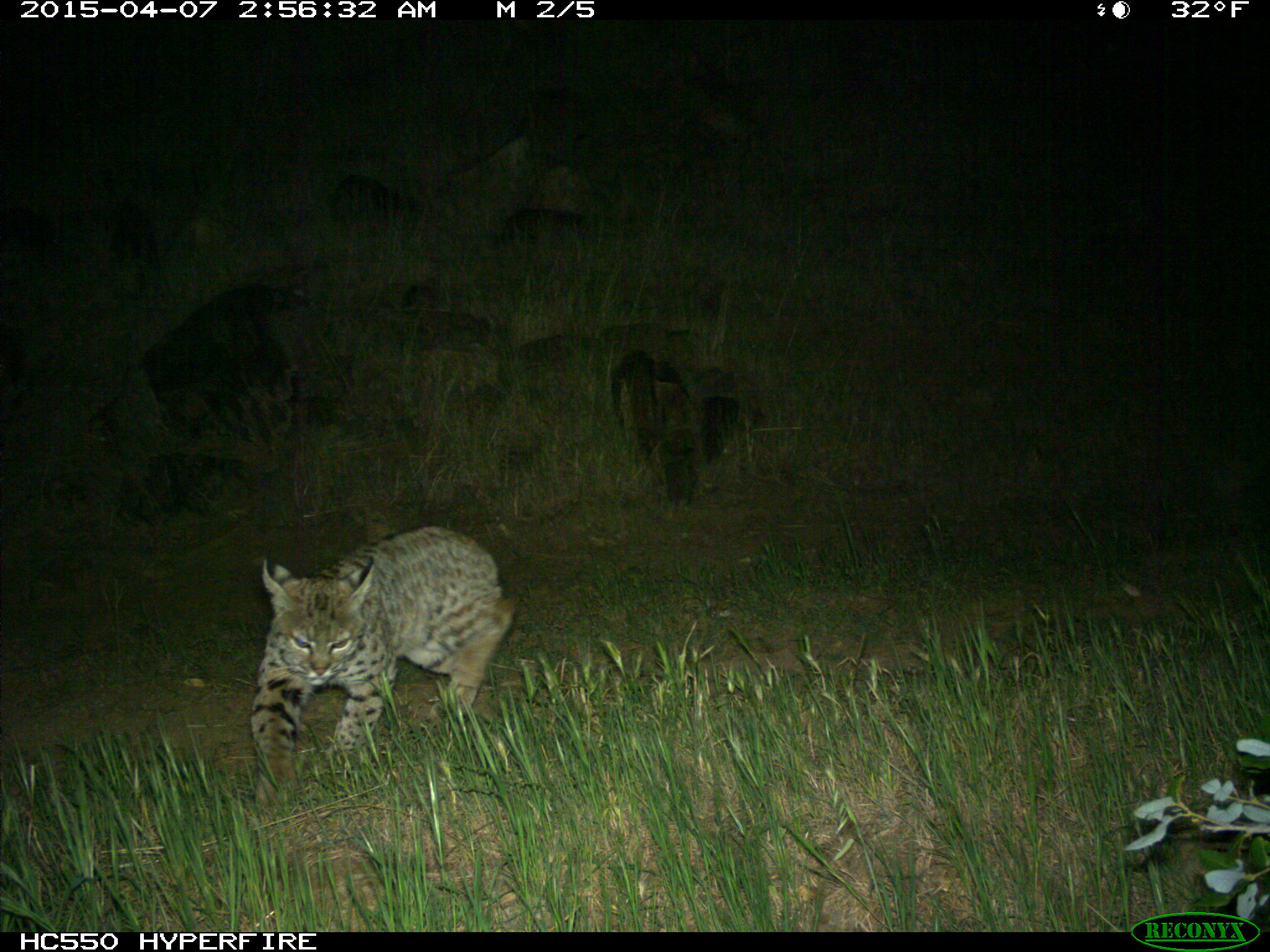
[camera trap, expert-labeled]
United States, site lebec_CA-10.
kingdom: Animalia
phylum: Chordata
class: Mammalia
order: Carnivora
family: Felidae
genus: Lynx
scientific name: Lynx rufus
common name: bobcat